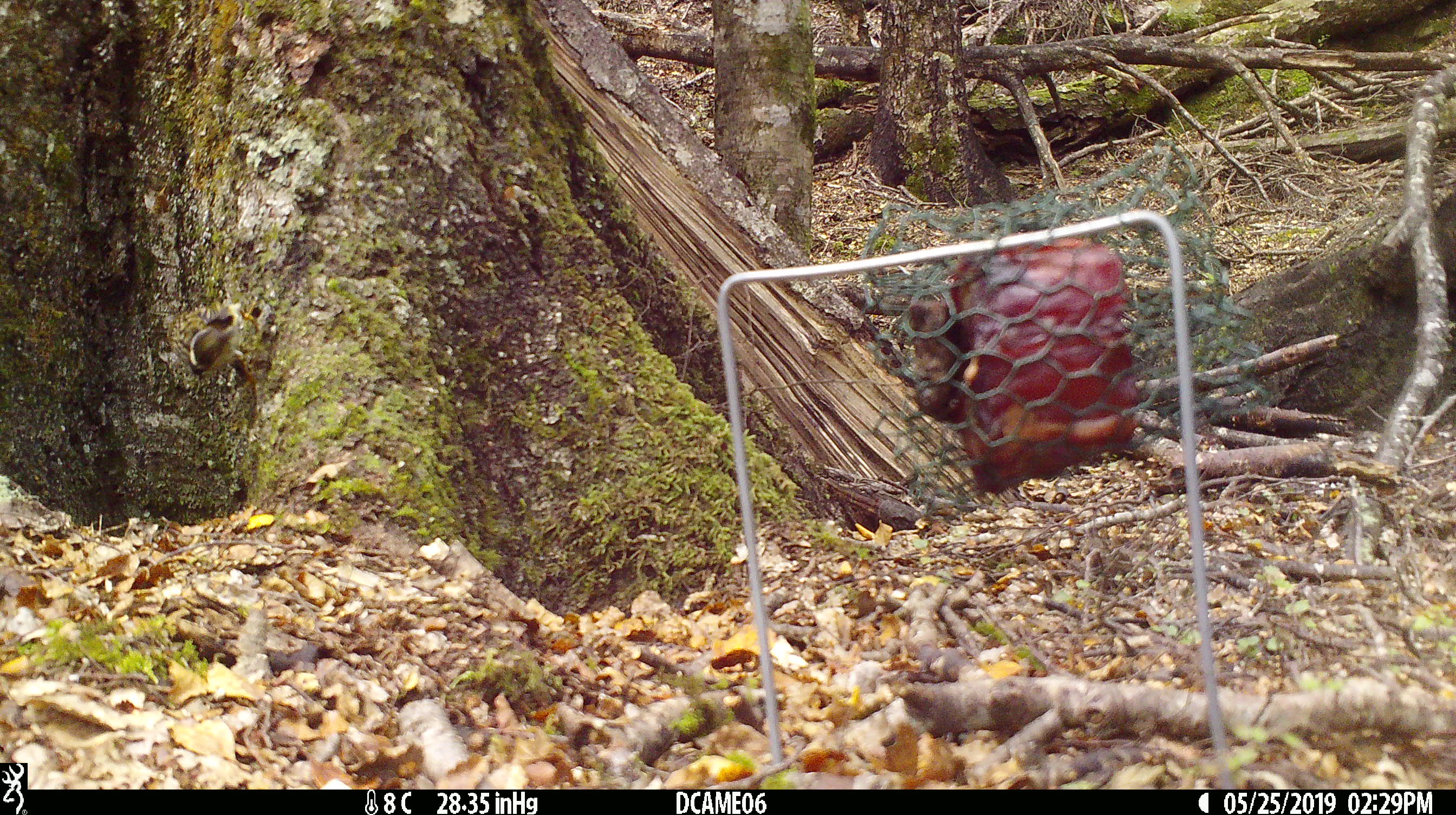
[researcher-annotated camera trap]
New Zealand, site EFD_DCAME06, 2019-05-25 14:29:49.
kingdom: Animalia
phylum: Chordata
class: Aves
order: Passeriformes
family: Acanthisittidae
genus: Acanthisitta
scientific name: Acanthisitta chloris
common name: rifleman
Rifleman (Acanthisitta chloris).